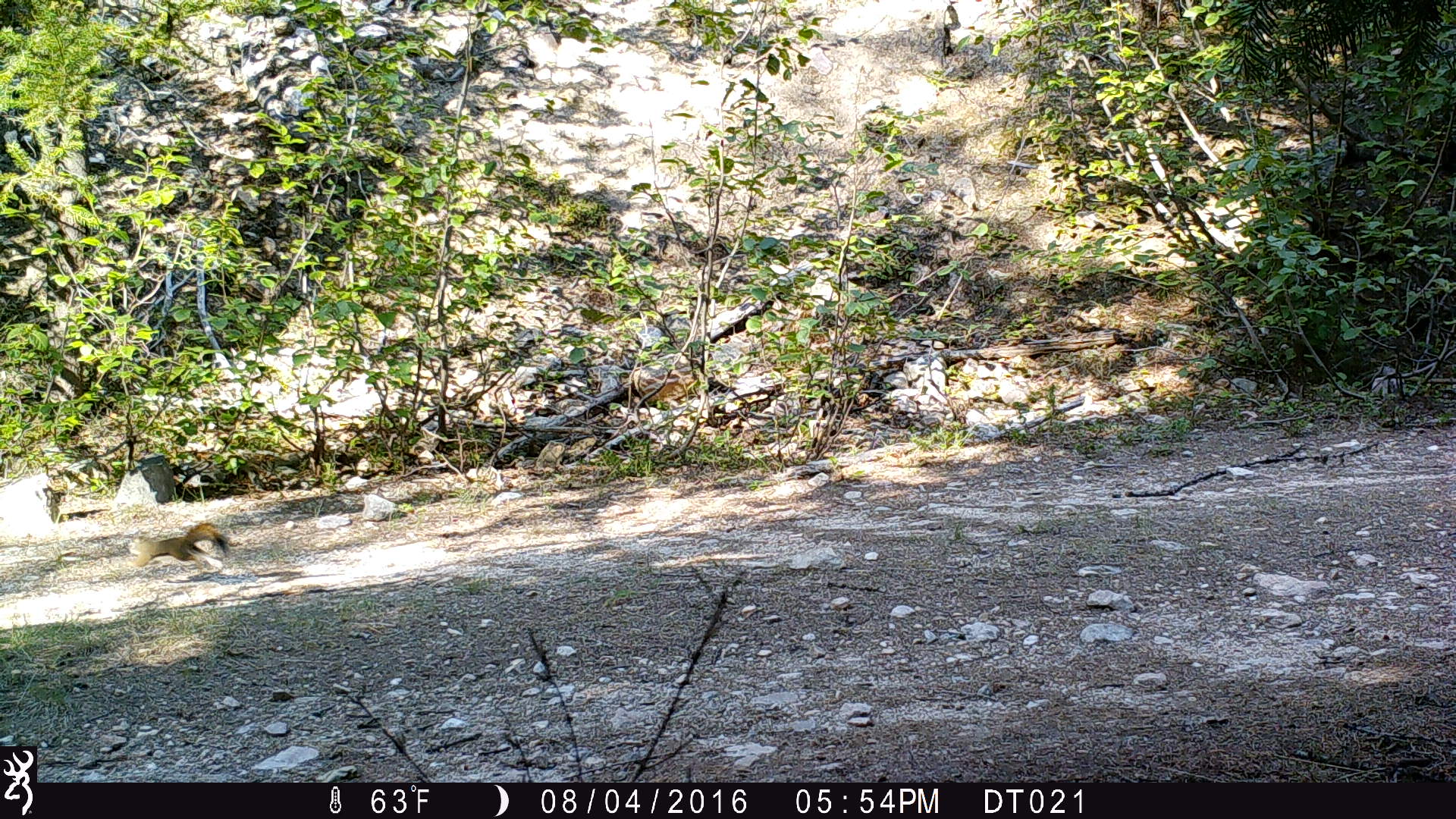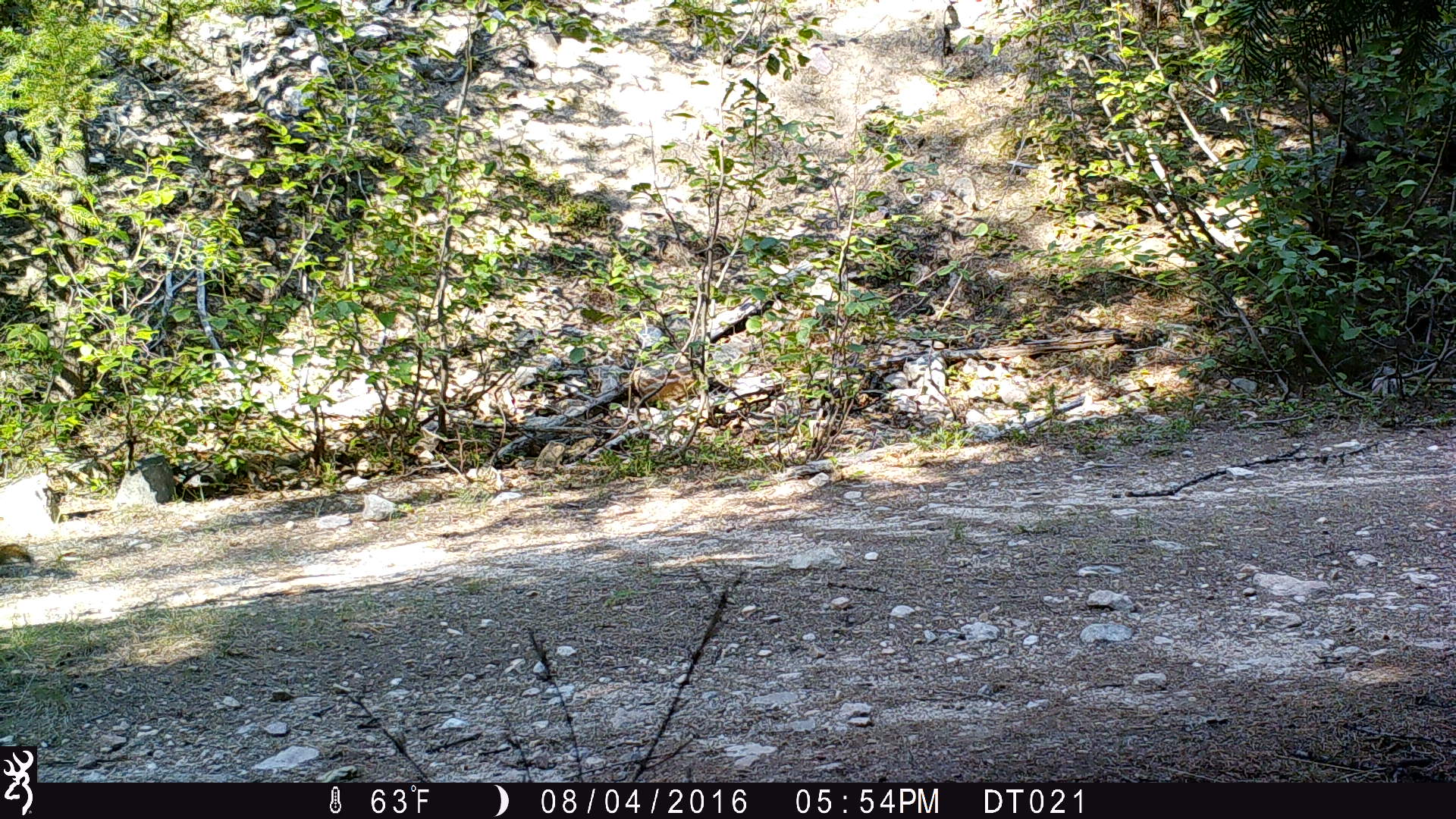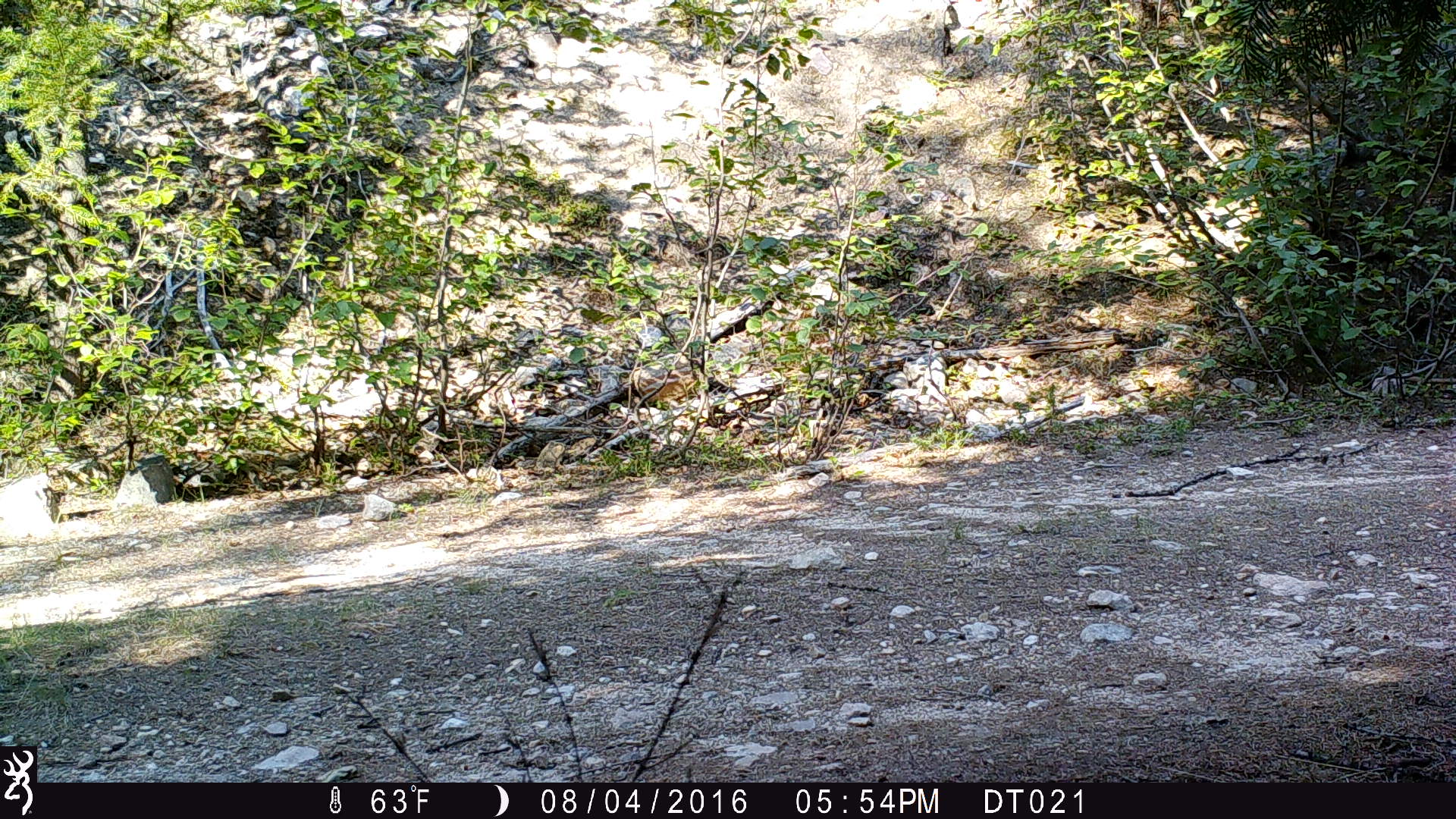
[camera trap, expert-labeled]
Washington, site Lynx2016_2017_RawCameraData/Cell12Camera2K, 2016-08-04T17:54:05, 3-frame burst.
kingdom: Animalia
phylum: Chordata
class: Mammalia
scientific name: Mammalia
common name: small mammal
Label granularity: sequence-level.